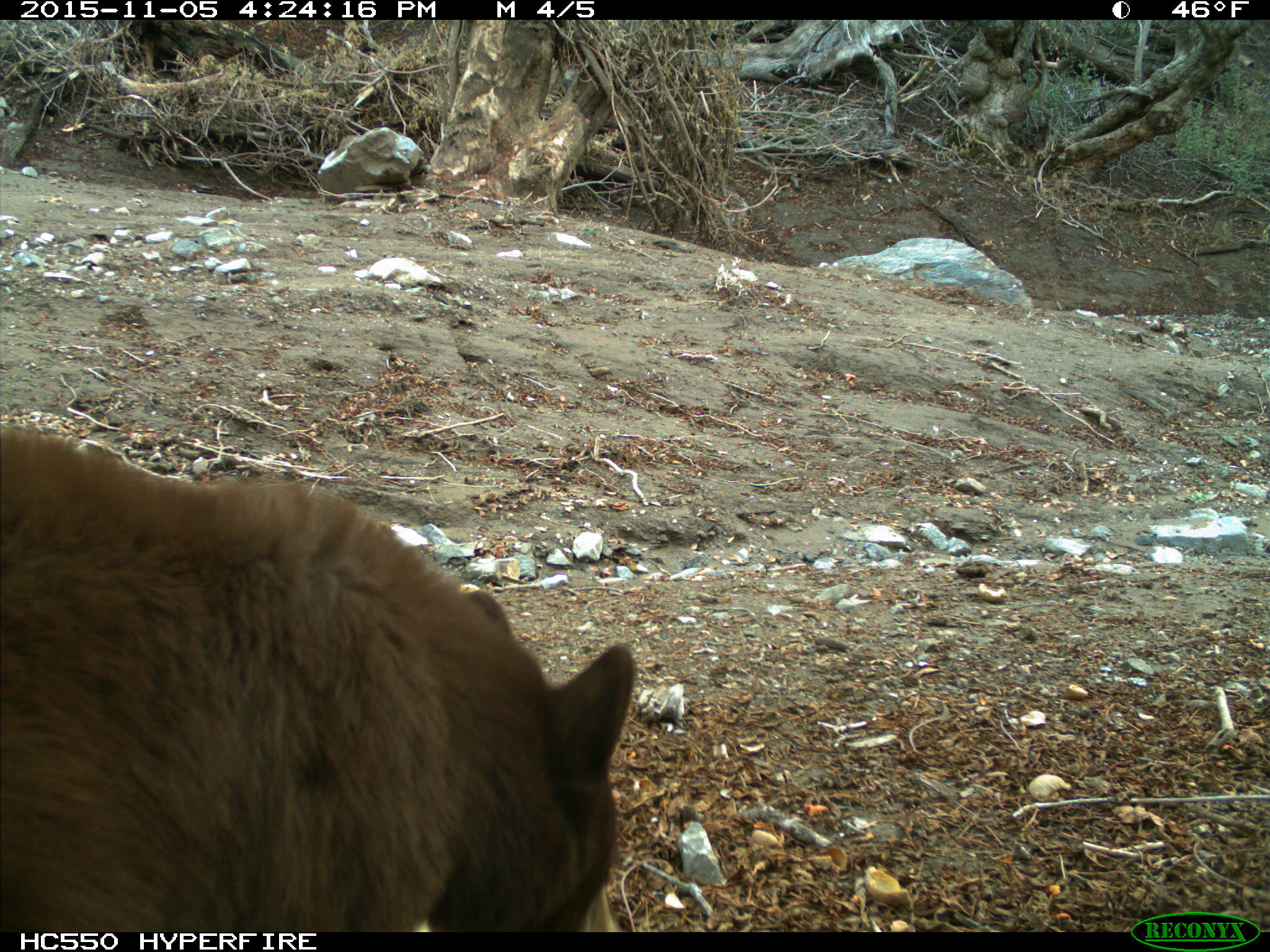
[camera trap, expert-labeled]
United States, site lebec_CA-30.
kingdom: Animalia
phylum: Chordata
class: Mammalia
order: Carnivora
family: Ursidae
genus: Ursus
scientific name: Ursus americanus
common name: american black bear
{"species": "Ursus americanus (american black bear)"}